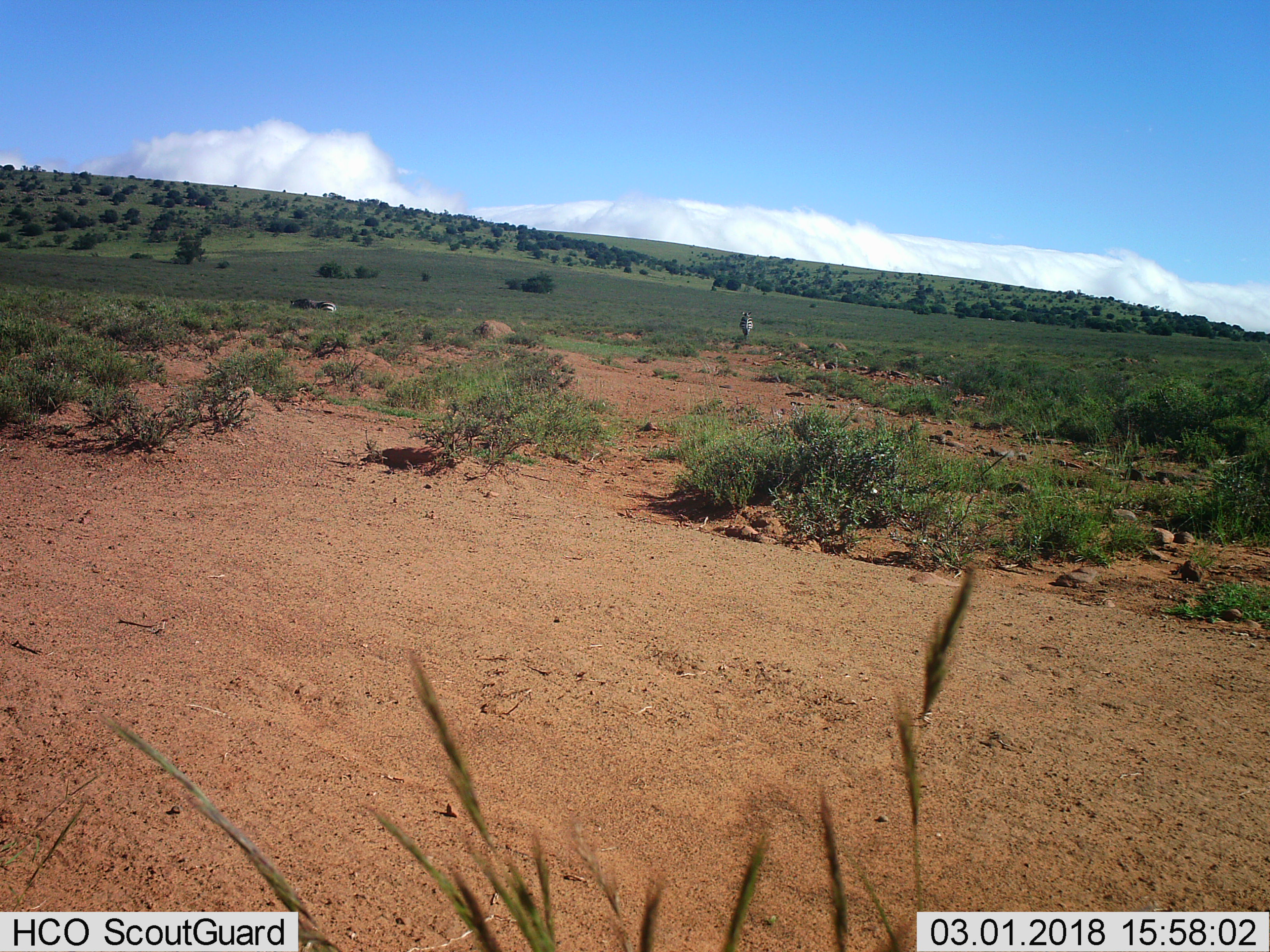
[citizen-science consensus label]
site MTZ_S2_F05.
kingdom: Animalia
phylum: Chordata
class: Mammalia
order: Perissodactyla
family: Equidae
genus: Equus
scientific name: Equus zebra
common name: mountain zebra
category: zebramountain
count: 2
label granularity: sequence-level